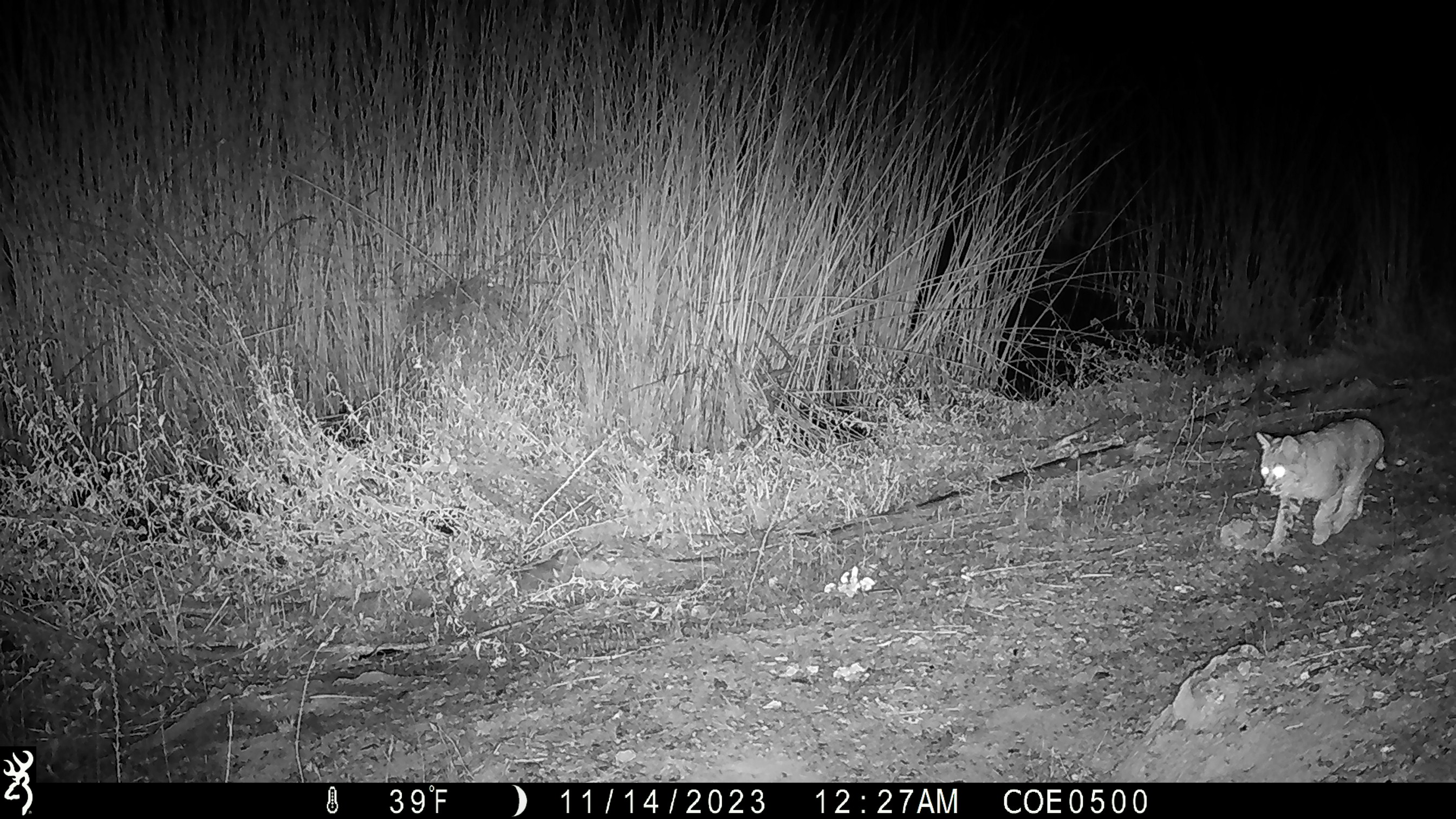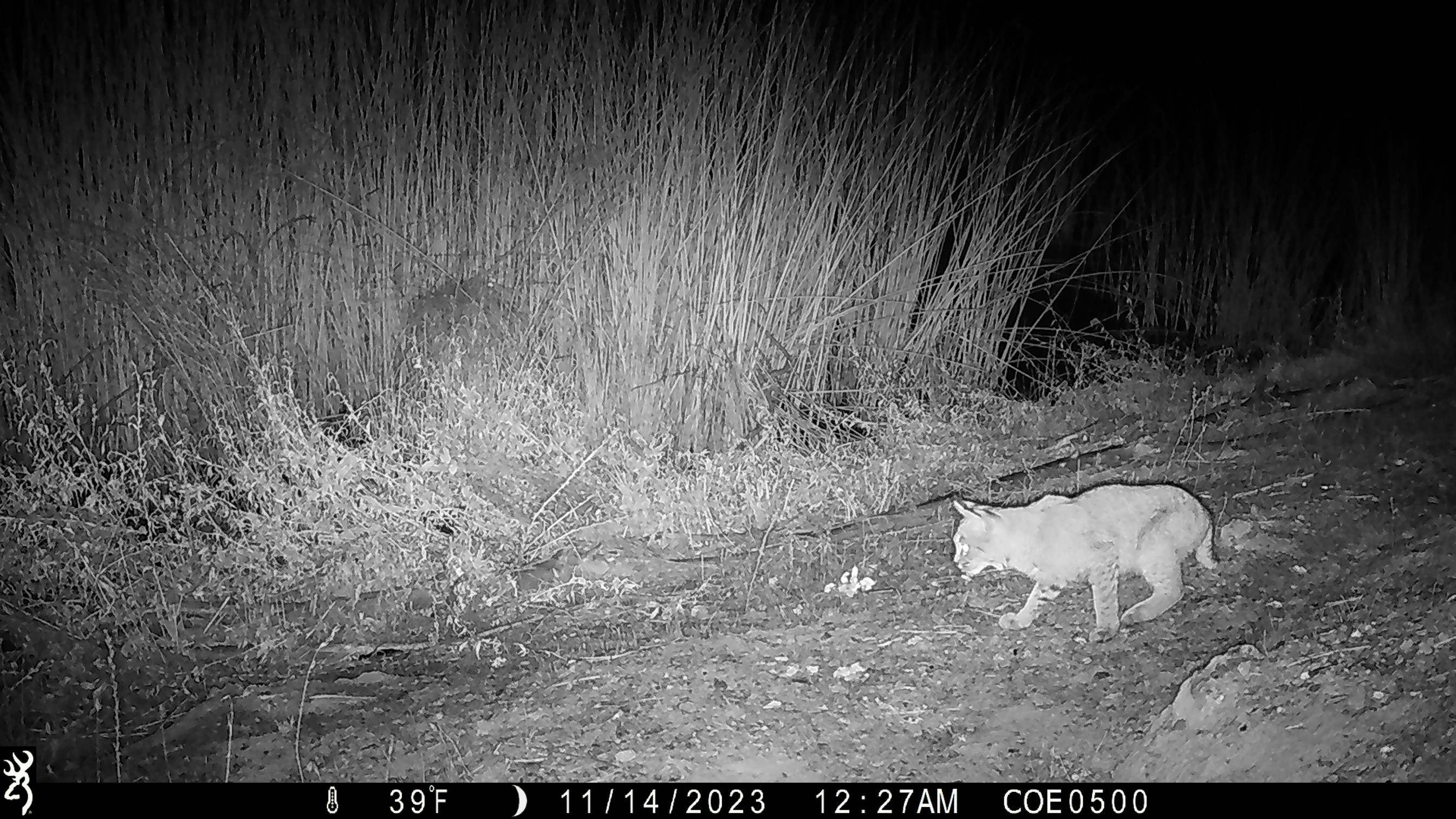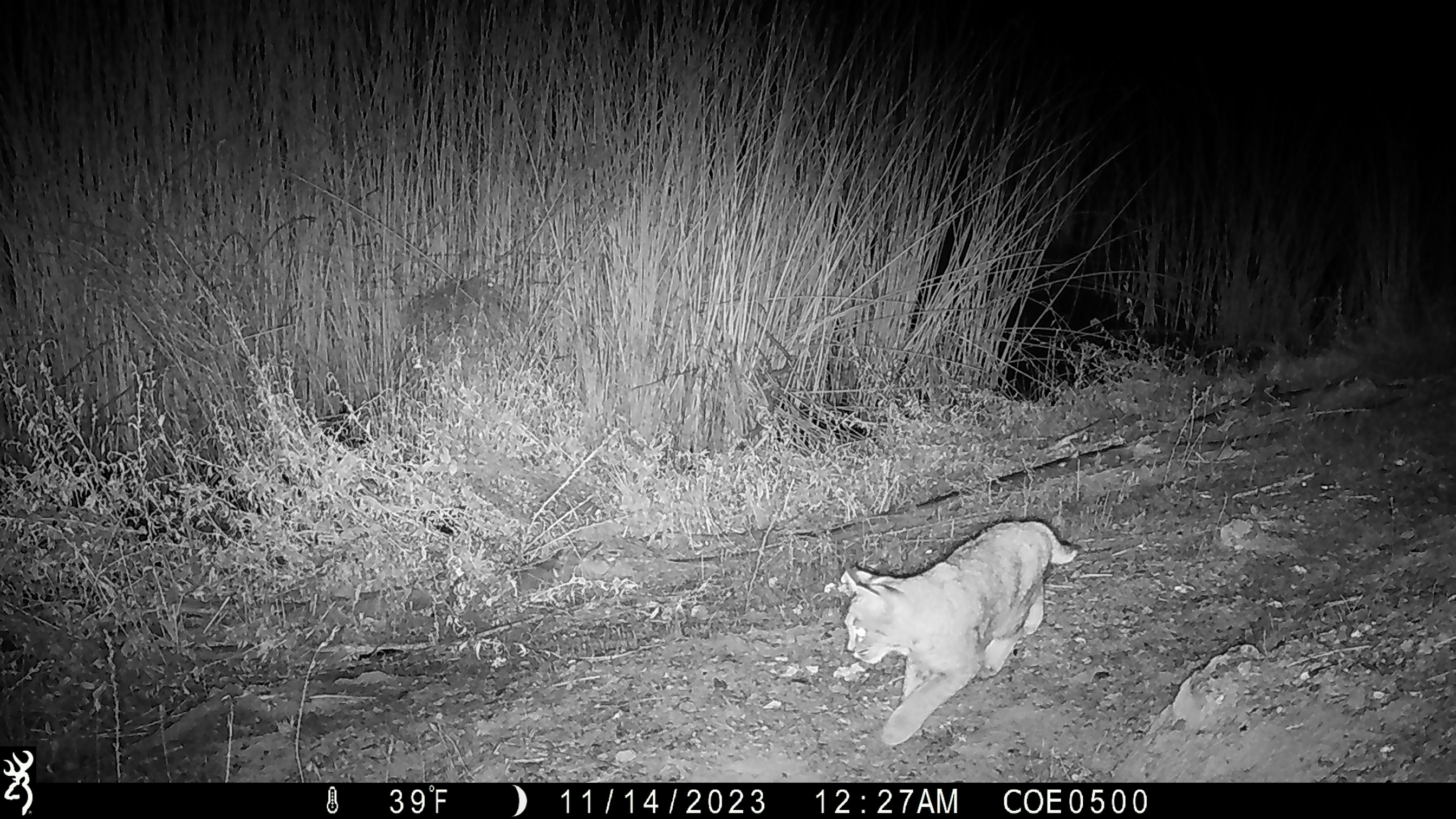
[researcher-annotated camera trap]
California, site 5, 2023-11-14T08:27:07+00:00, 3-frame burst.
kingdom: Animalia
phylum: Chordata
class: Mammalia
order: Carnivora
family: Felidae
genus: Lynx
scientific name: Lynx rufus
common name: bobcat